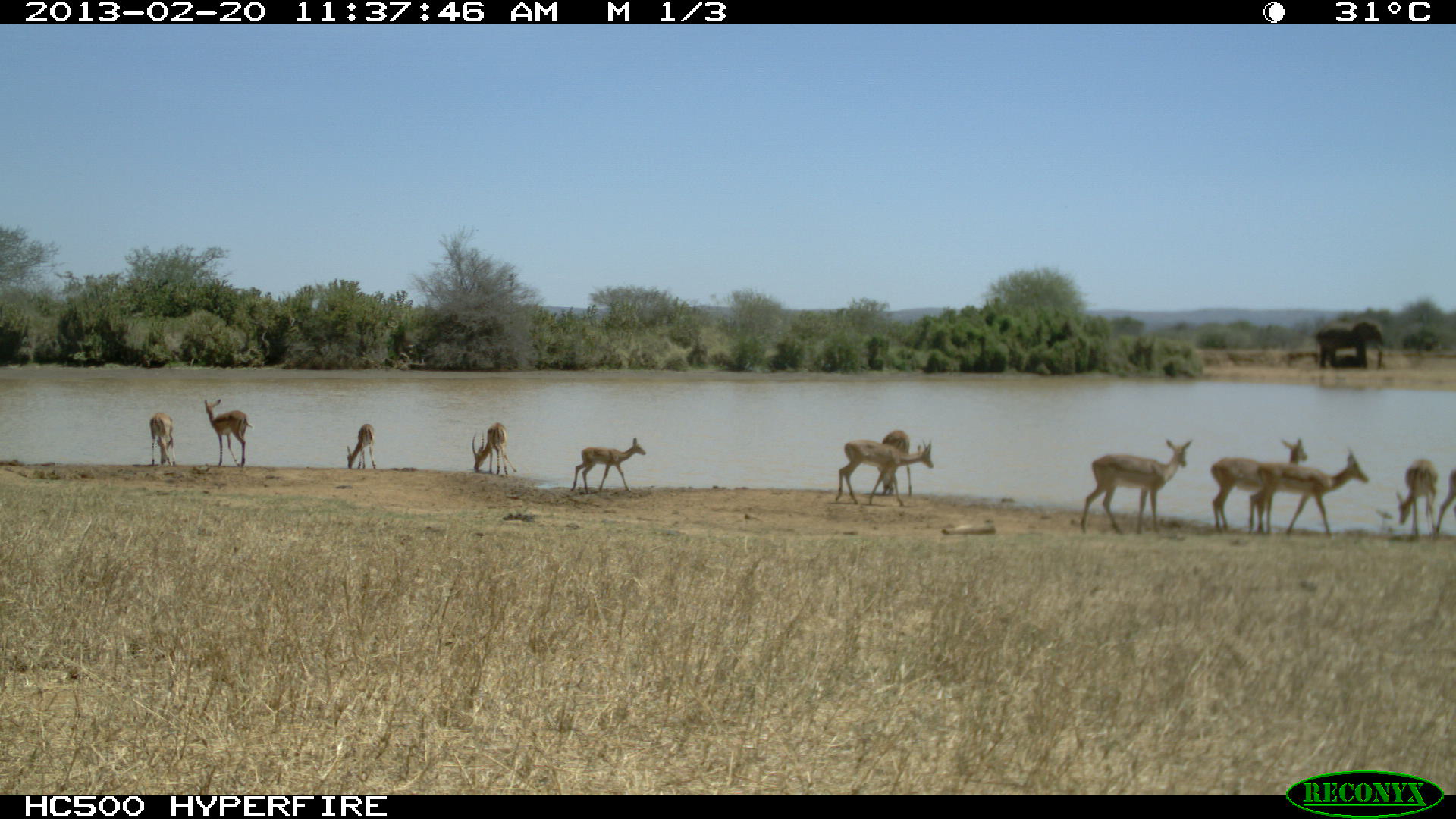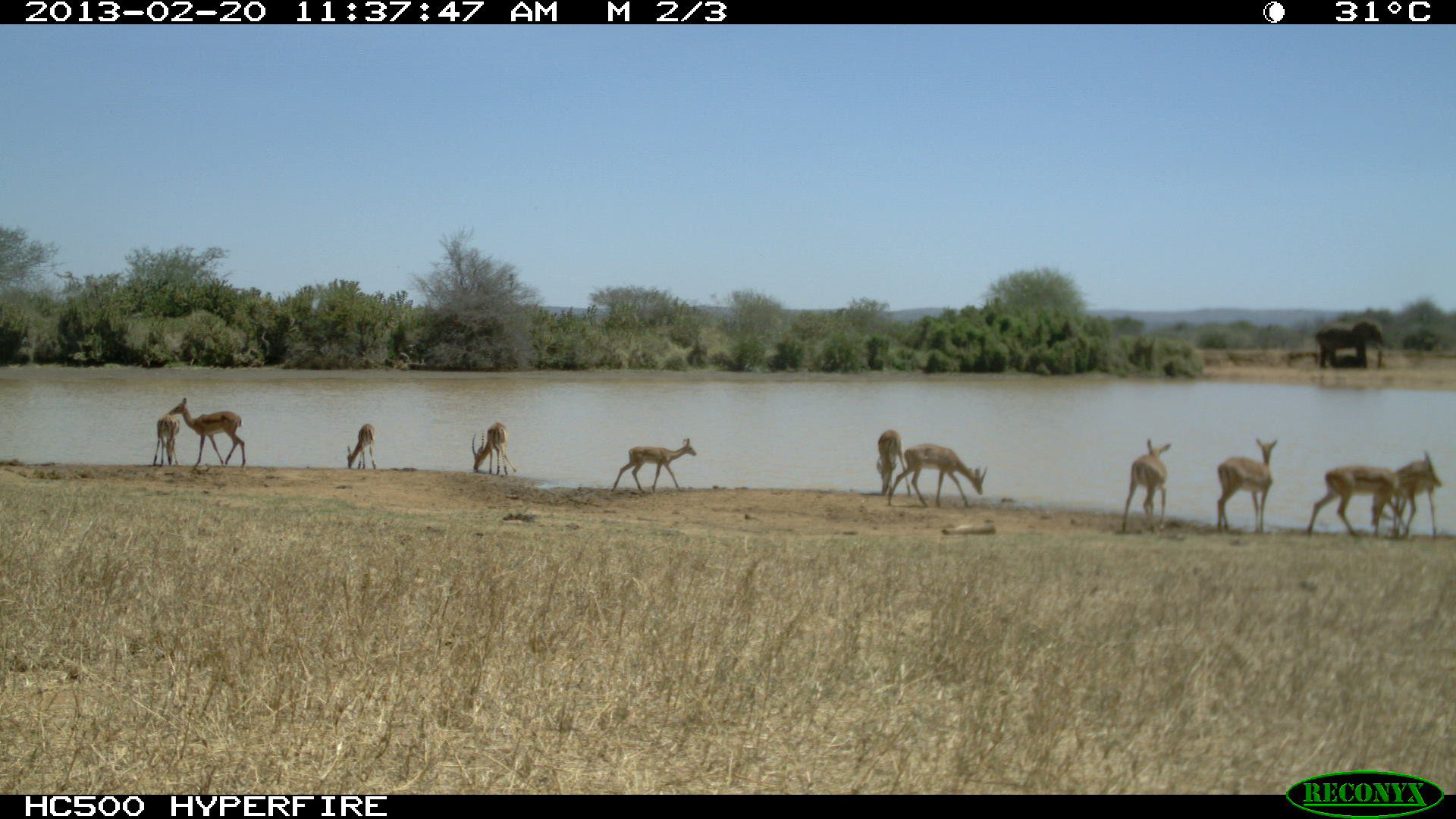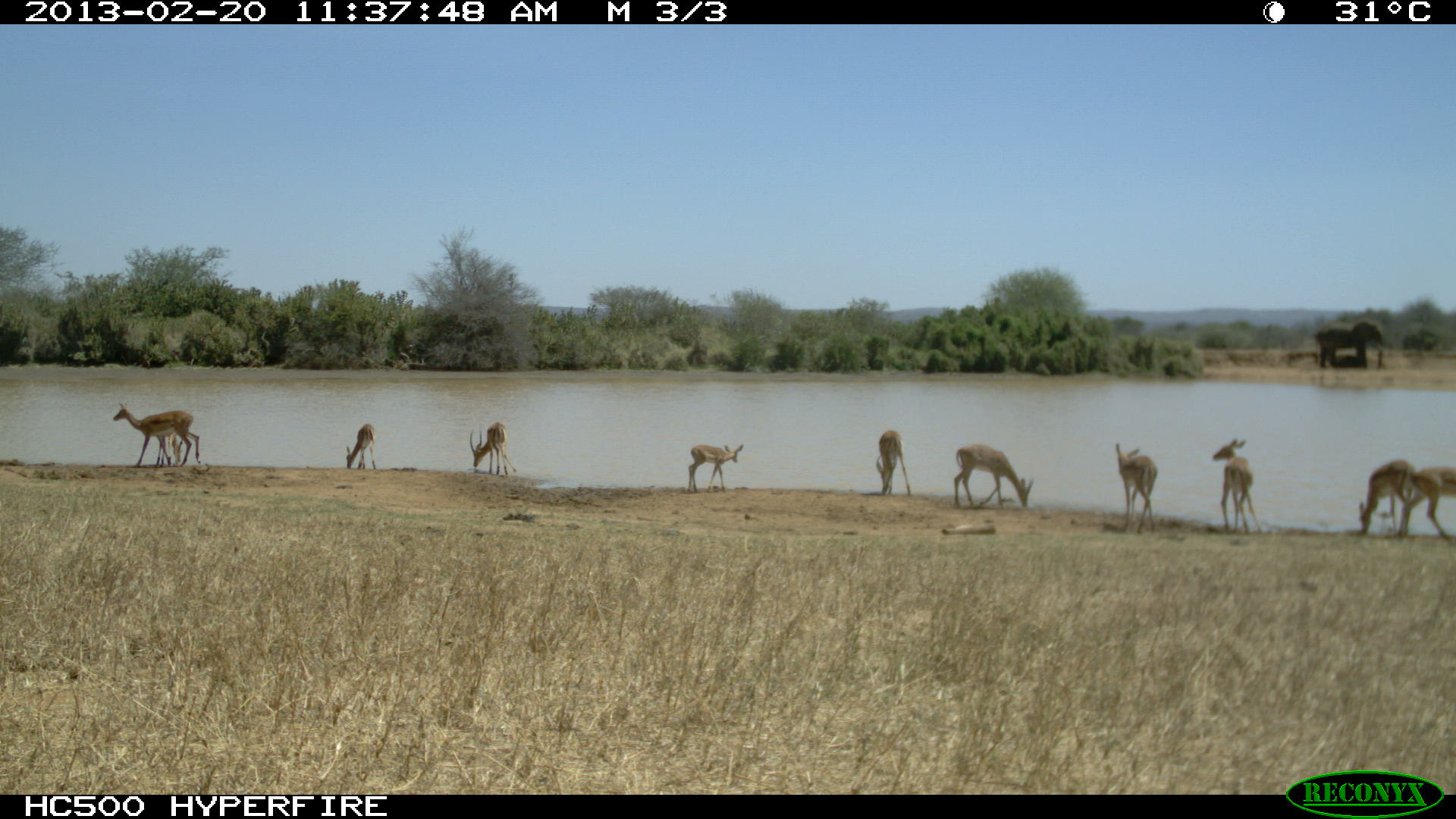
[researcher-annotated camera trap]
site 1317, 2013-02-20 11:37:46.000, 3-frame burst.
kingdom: Animalia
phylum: Chordata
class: Mammalia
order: Artiodactyla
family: Bovidae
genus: Aepyceros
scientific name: Aepyceros melampus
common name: impala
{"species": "Aepyceros melampus (impala)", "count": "12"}